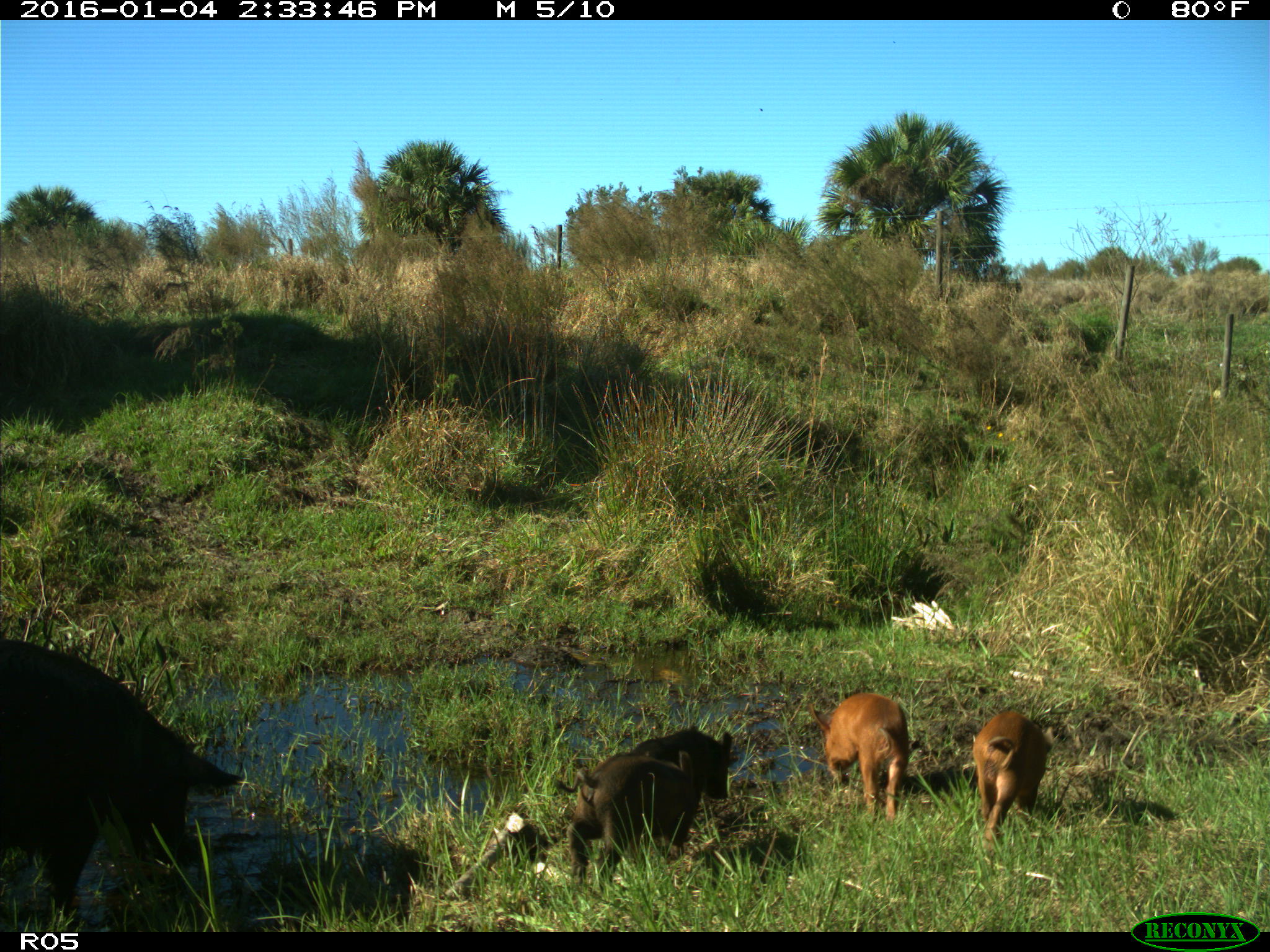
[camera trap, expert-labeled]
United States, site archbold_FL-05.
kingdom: Animalia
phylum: Chordata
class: Mammalia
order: Artiodactyla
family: Suidae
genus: Sus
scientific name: Sus scrofa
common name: wild boar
Sus scrofa (wild boar).